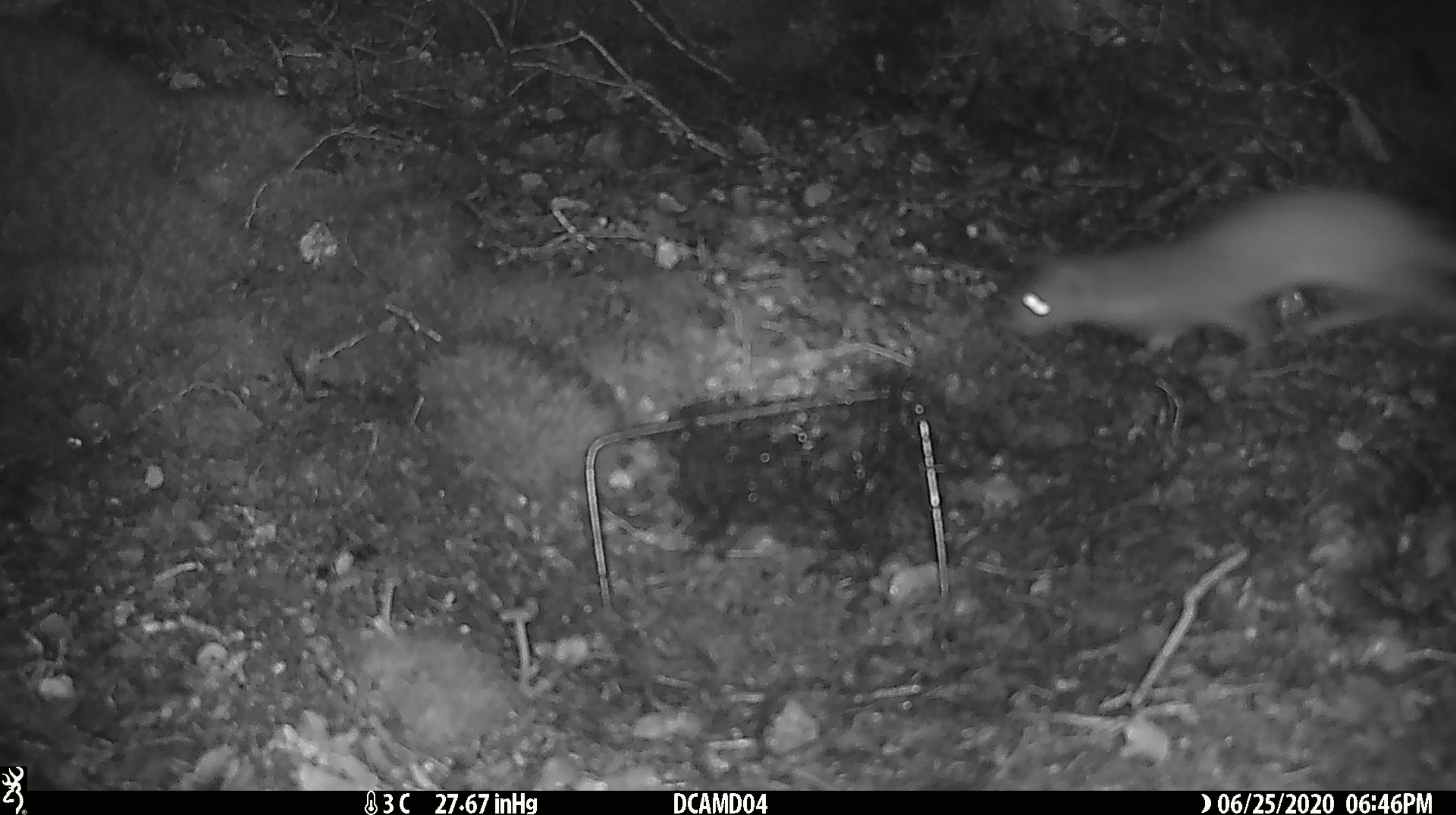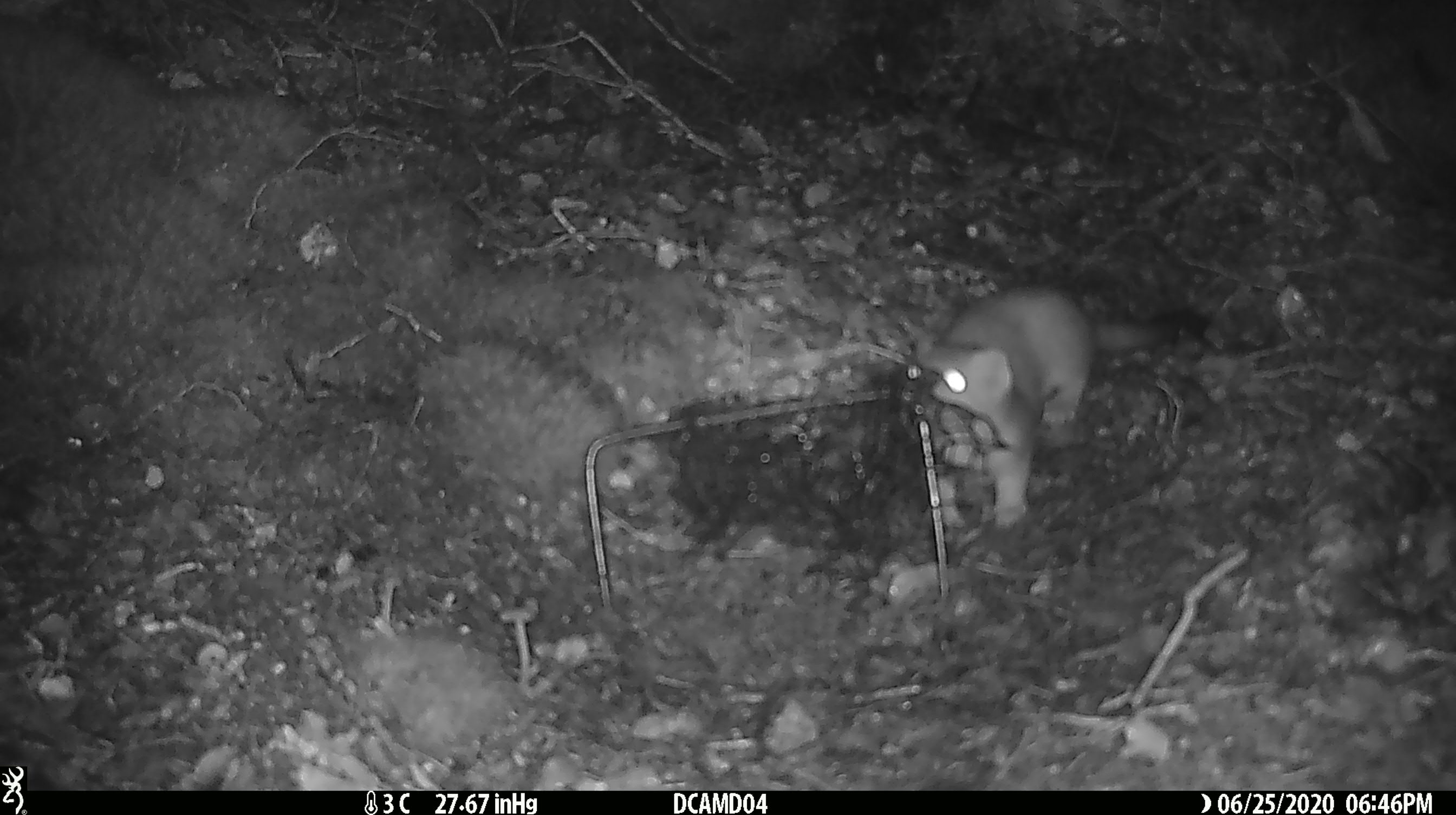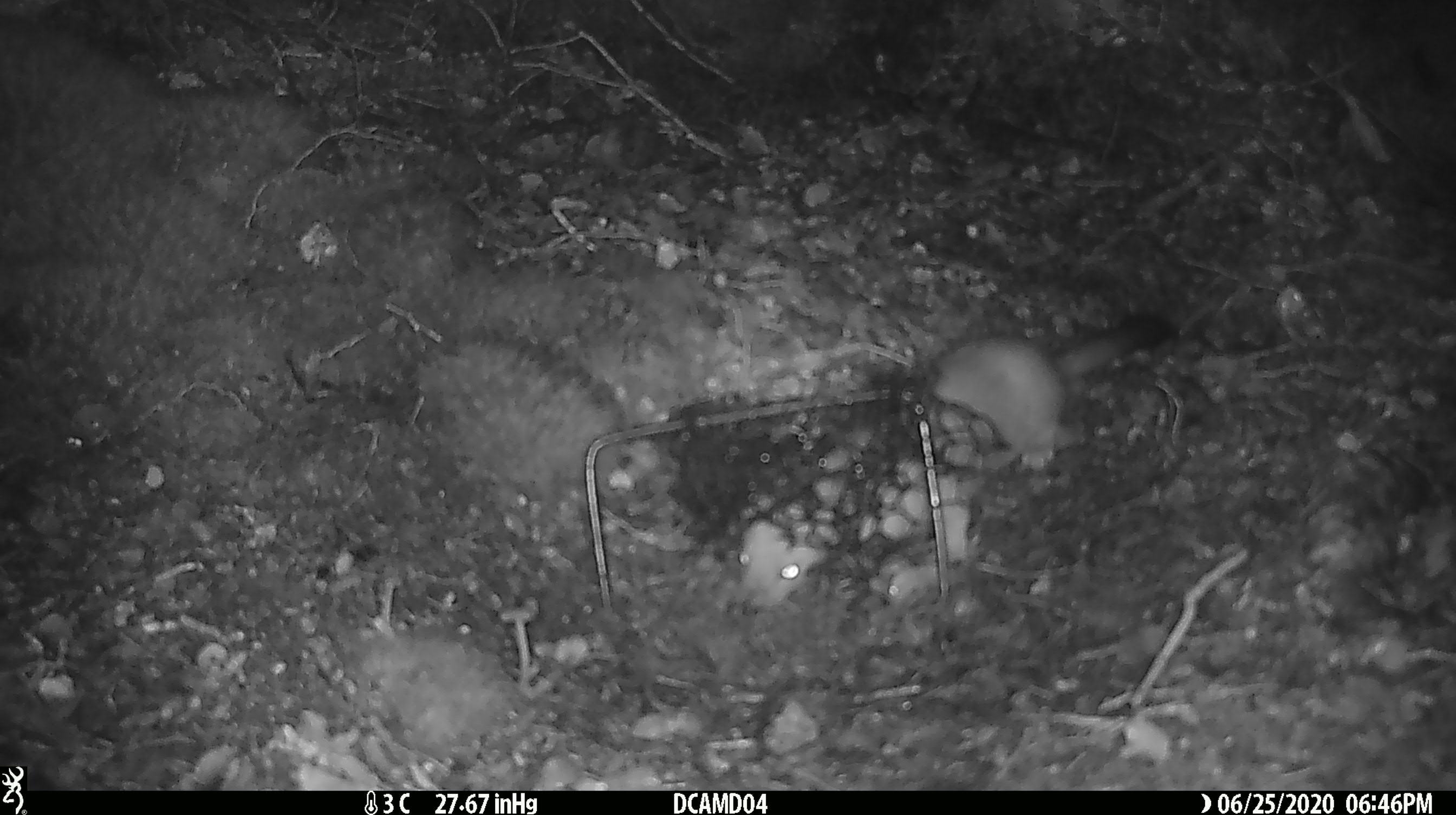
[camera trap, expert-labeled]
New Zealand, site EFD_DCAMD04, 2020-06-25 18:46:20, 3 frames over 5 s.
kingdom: Animalia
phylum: Chordata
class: Mammalia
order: Carnivora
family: Mustelidae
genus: Mustela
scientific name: Mustela erminea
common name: stoat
Stoat (Mustela erminea).